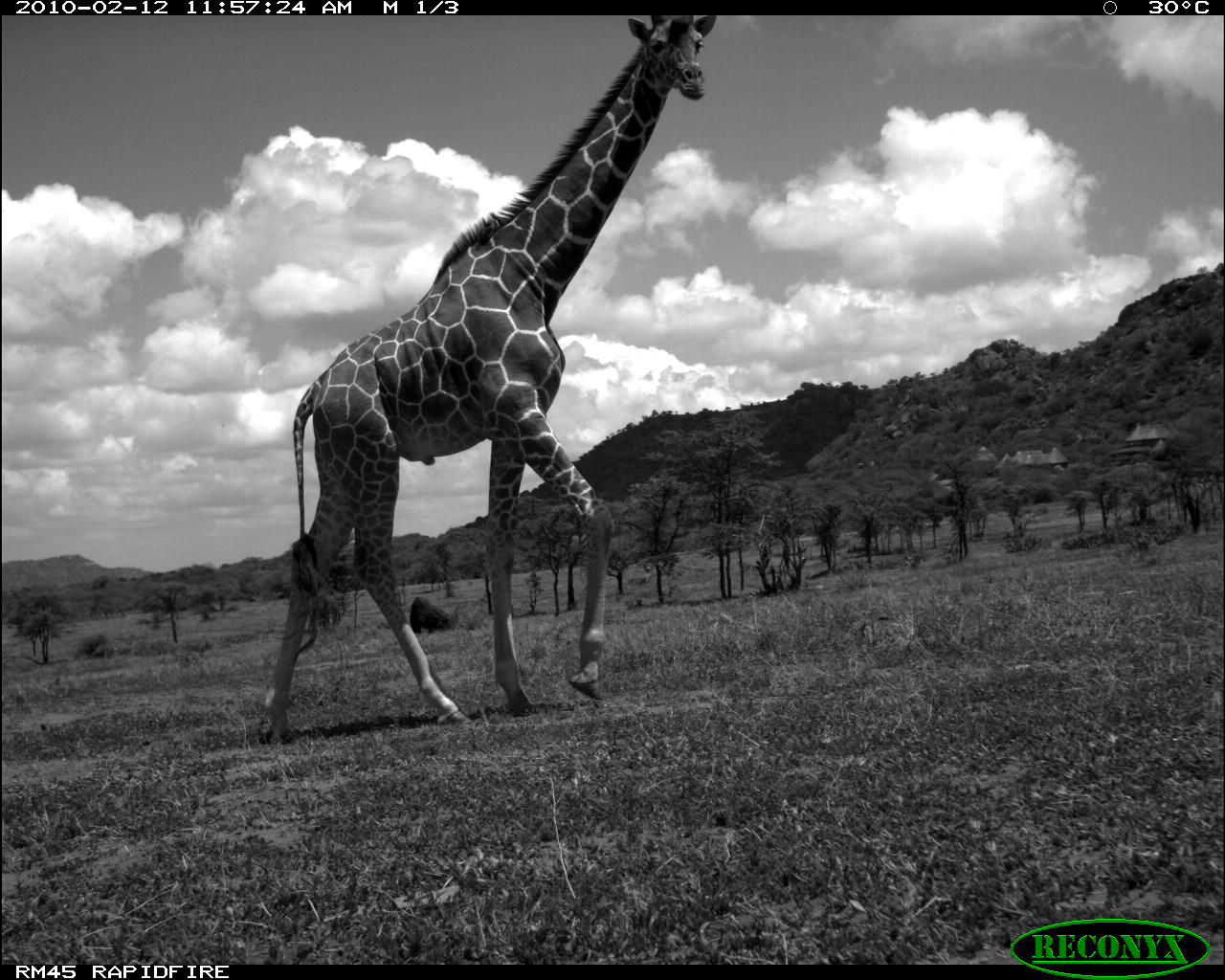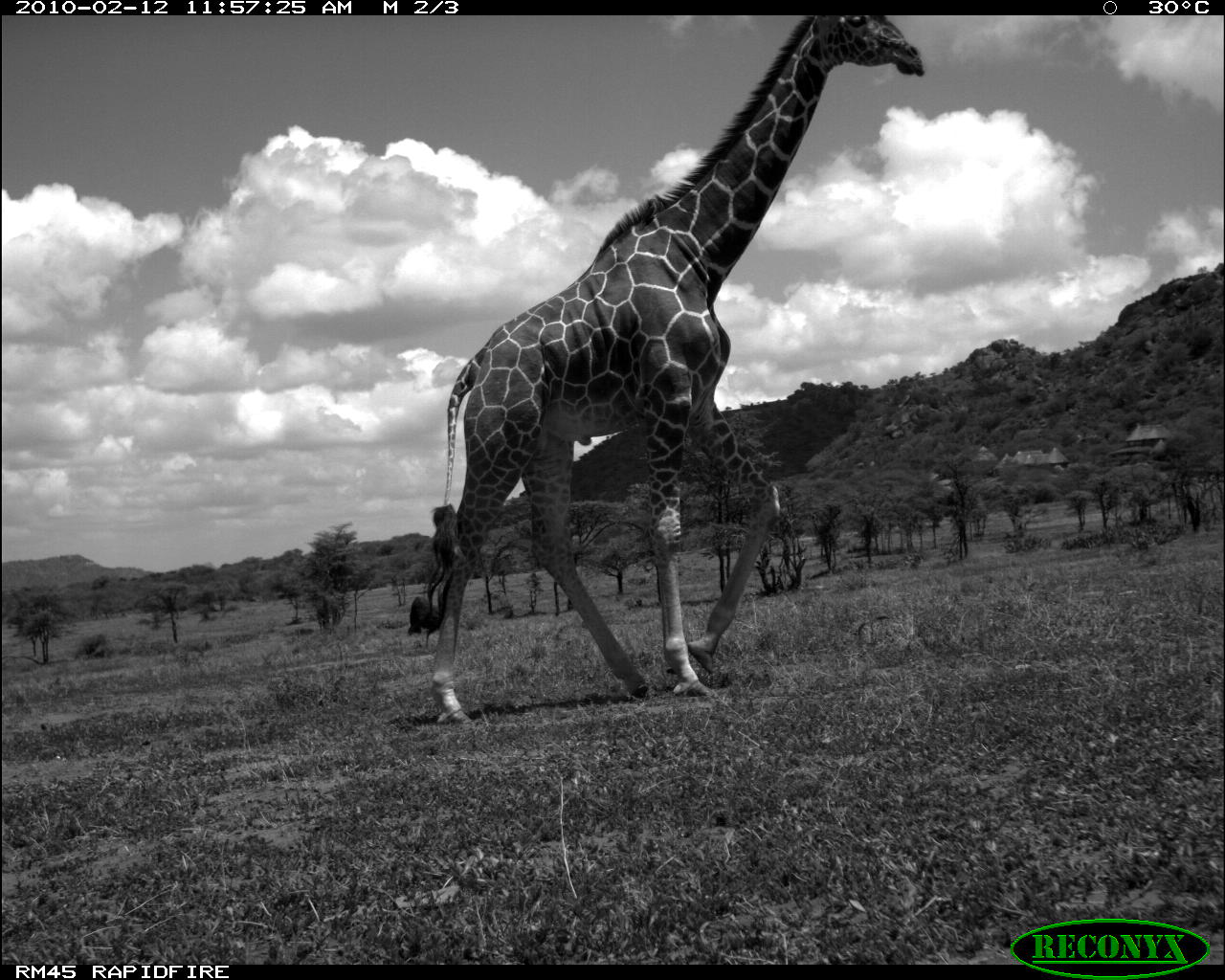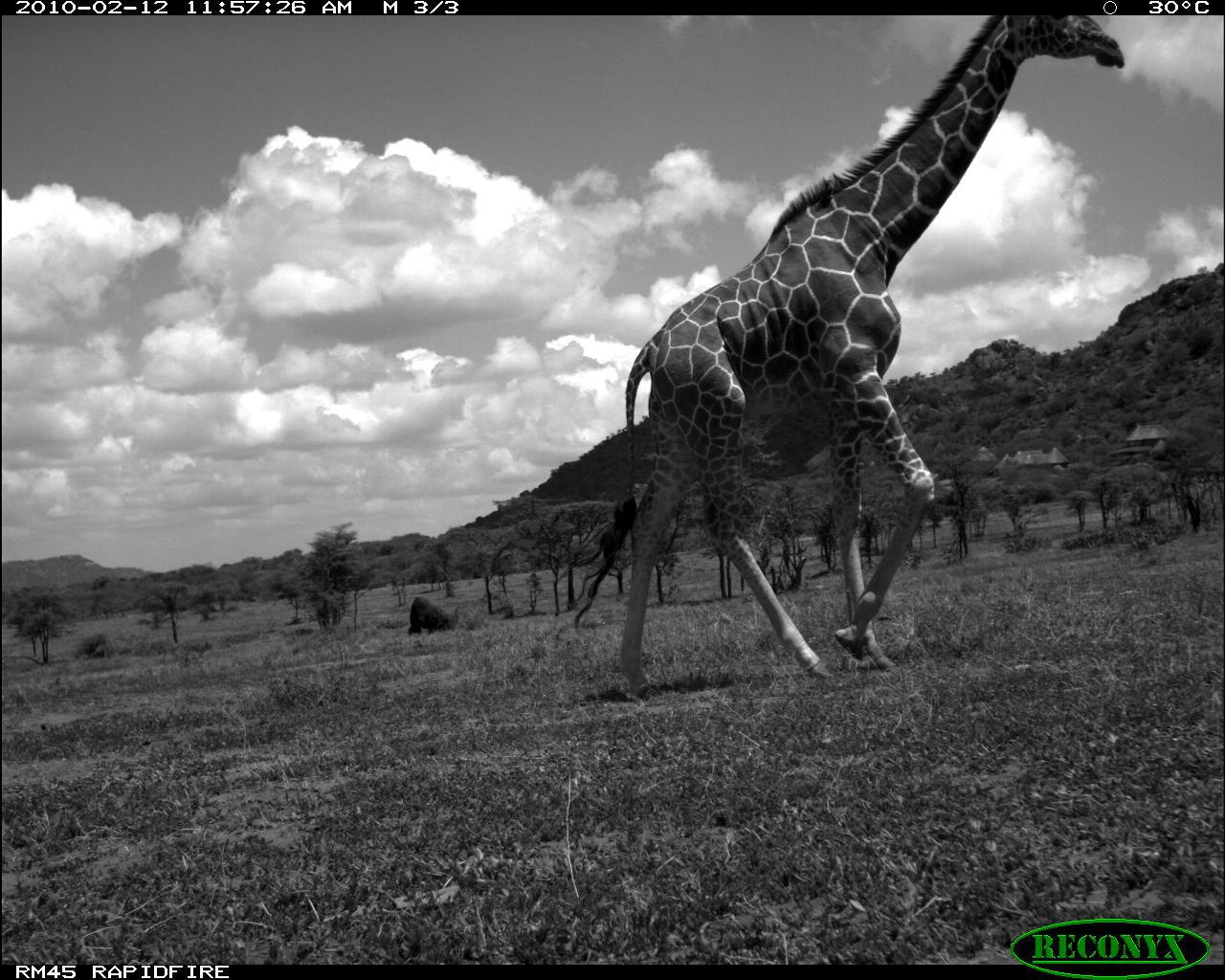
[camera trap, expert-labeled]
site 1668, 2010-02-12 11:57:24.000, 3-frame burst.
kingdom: Animalia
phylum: Chordata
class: Mammalia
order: Artiodactyla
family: Giraffidae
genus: Giraffa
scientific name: Giraffa camelopardalis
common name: giraffe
Giraffa camelopardalis (giraffe), count 1.